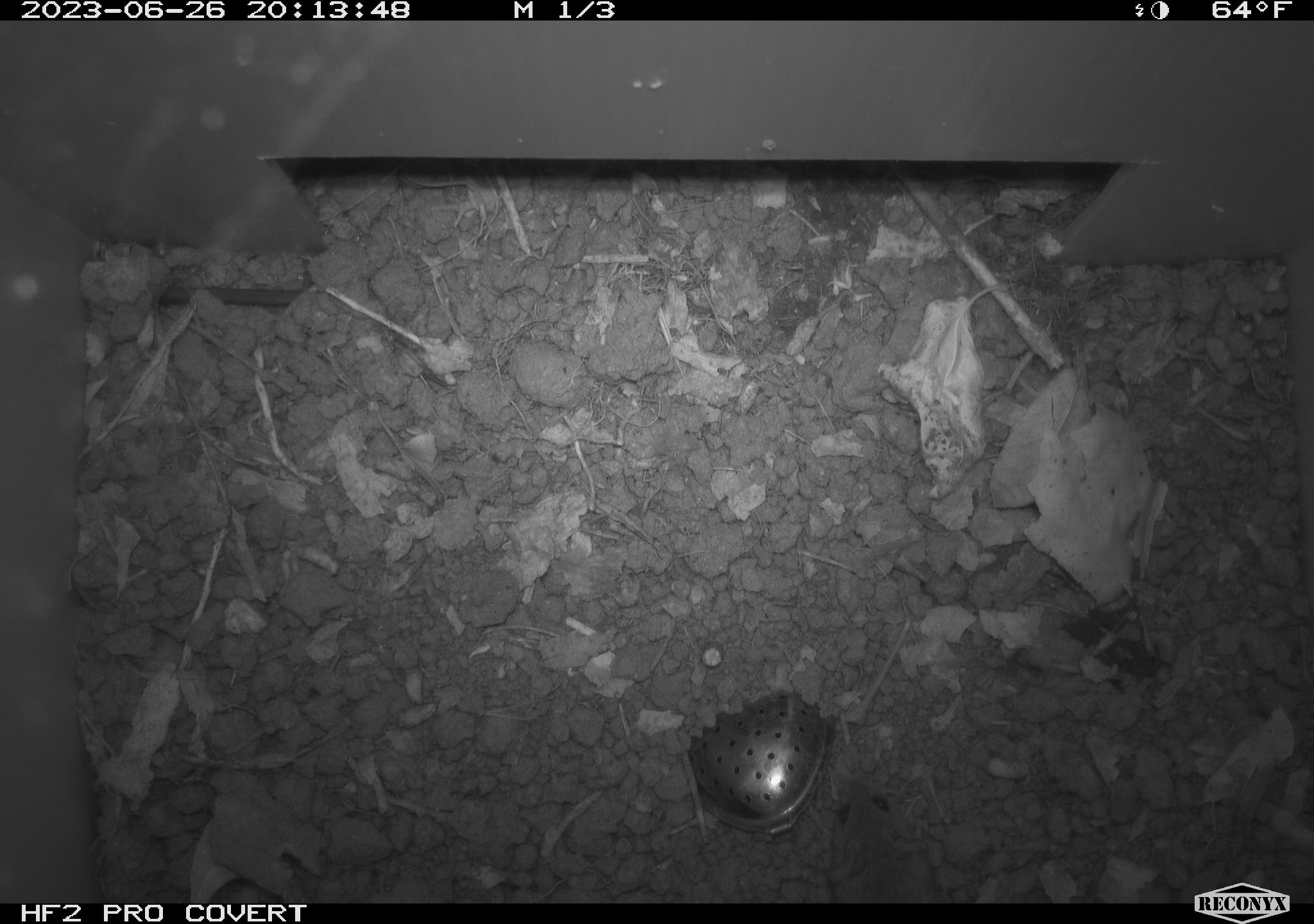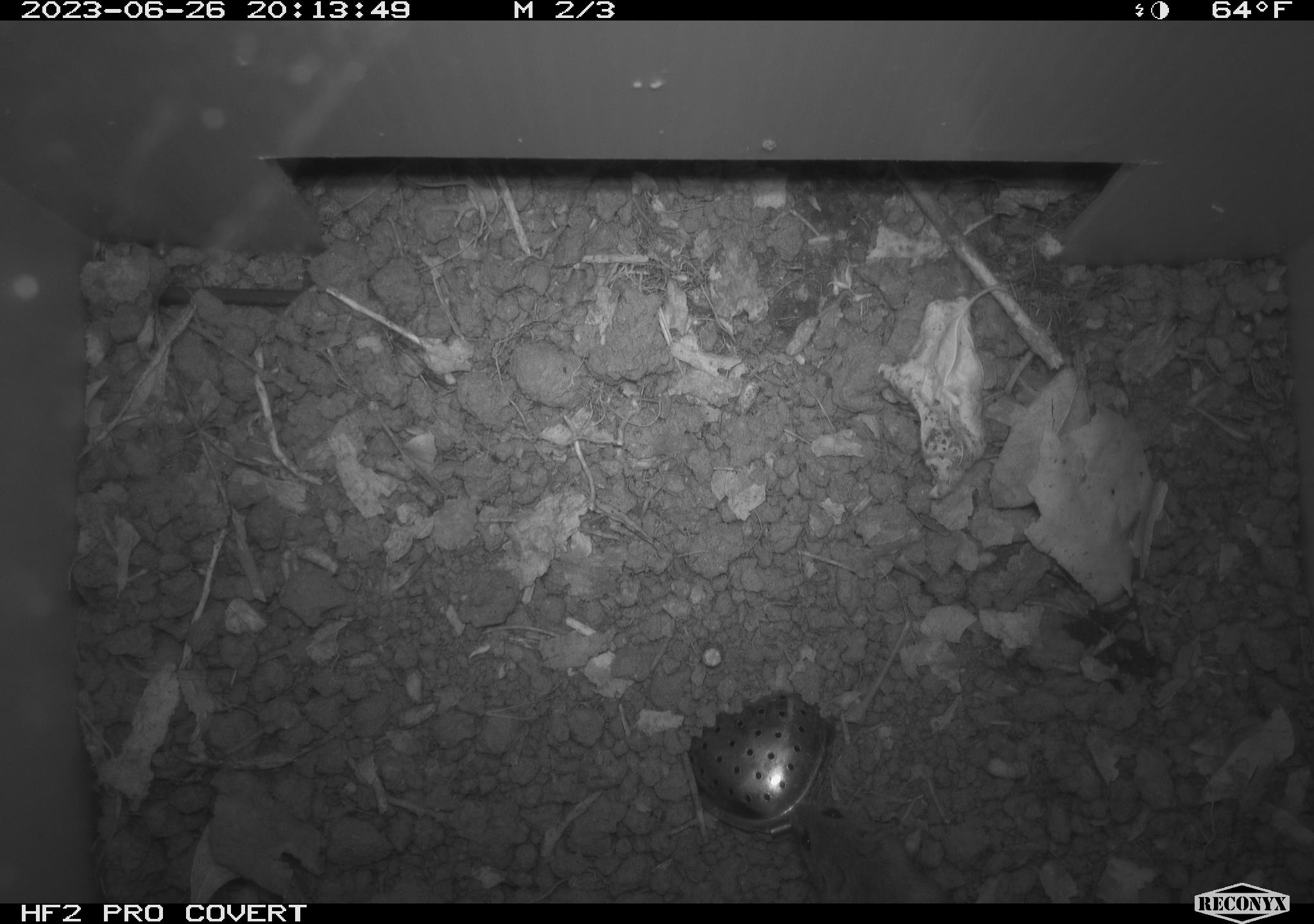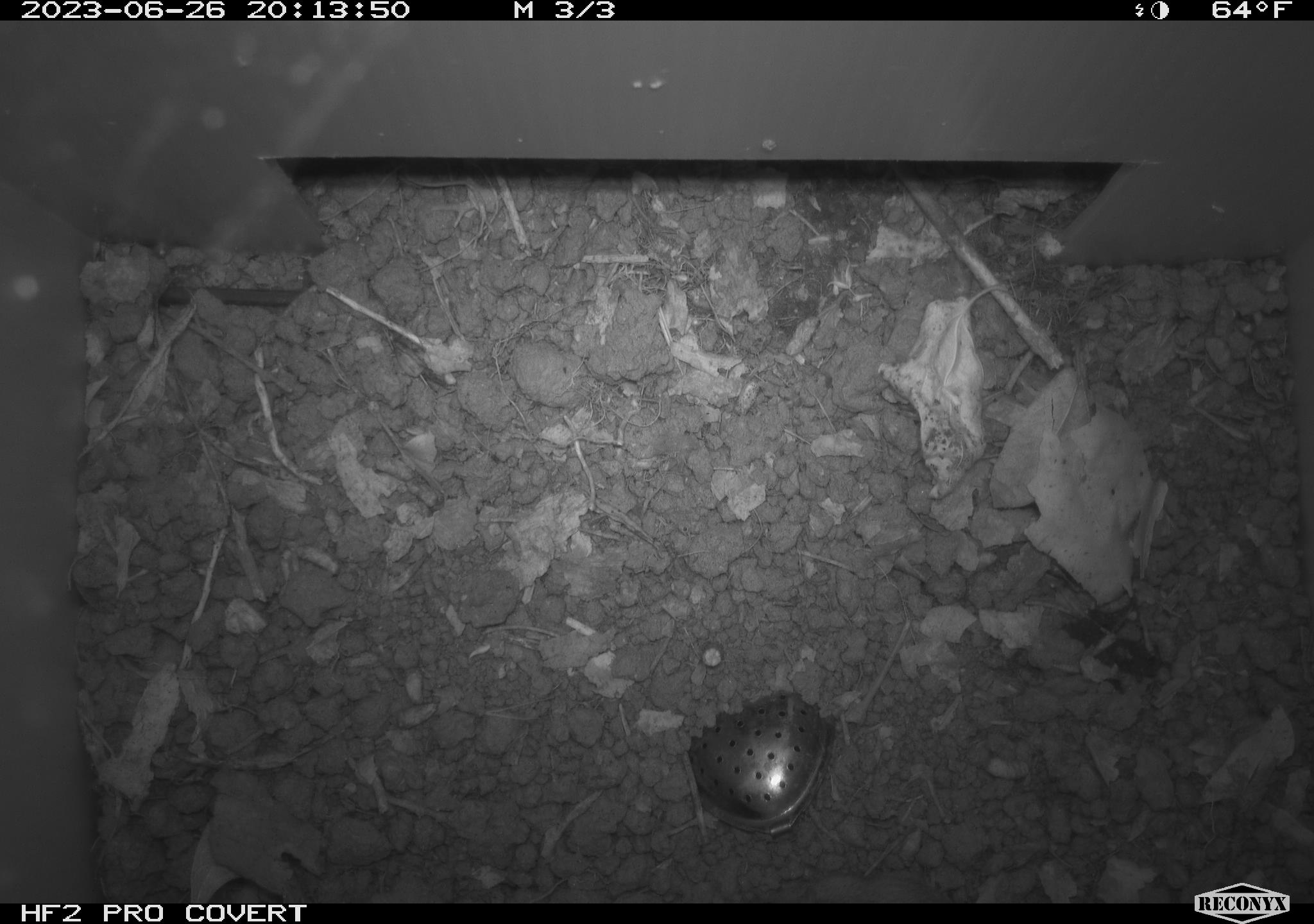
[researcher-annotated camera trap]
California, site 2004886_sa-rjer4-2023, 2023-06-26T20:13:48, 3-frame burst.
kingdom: Animalia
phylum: Chordata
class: Mammalia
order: Rodentia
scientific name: Rodentia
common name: mouse species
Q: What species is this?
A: Mouse species (Rodentia).